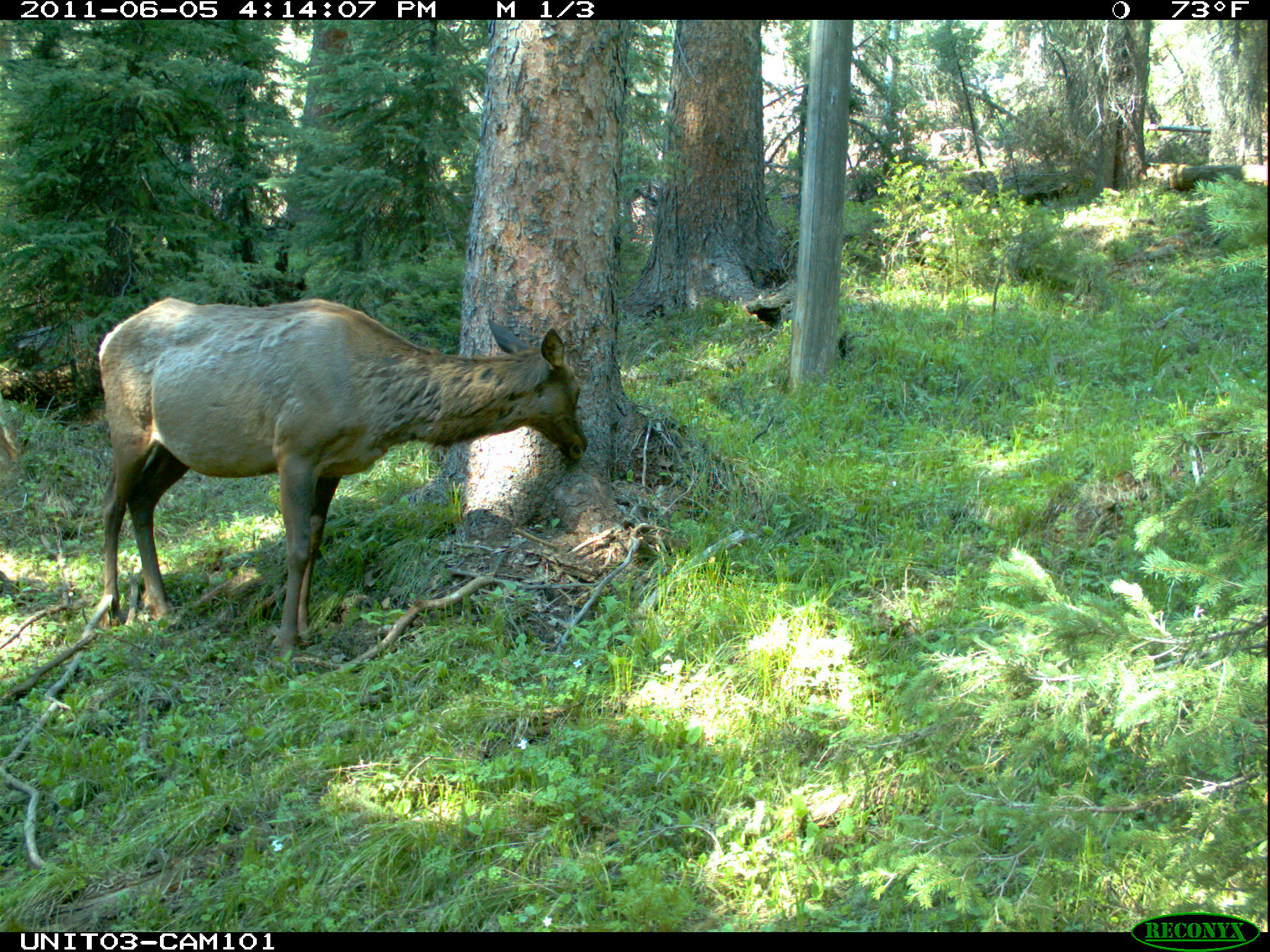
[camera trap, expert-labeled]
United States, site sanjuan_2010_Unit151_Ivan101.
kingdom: Animalia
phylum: Chordata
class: Mammalia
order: Artiodactyla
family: Cervidae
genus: Cervus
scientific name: Cervus elaphus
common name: red deer